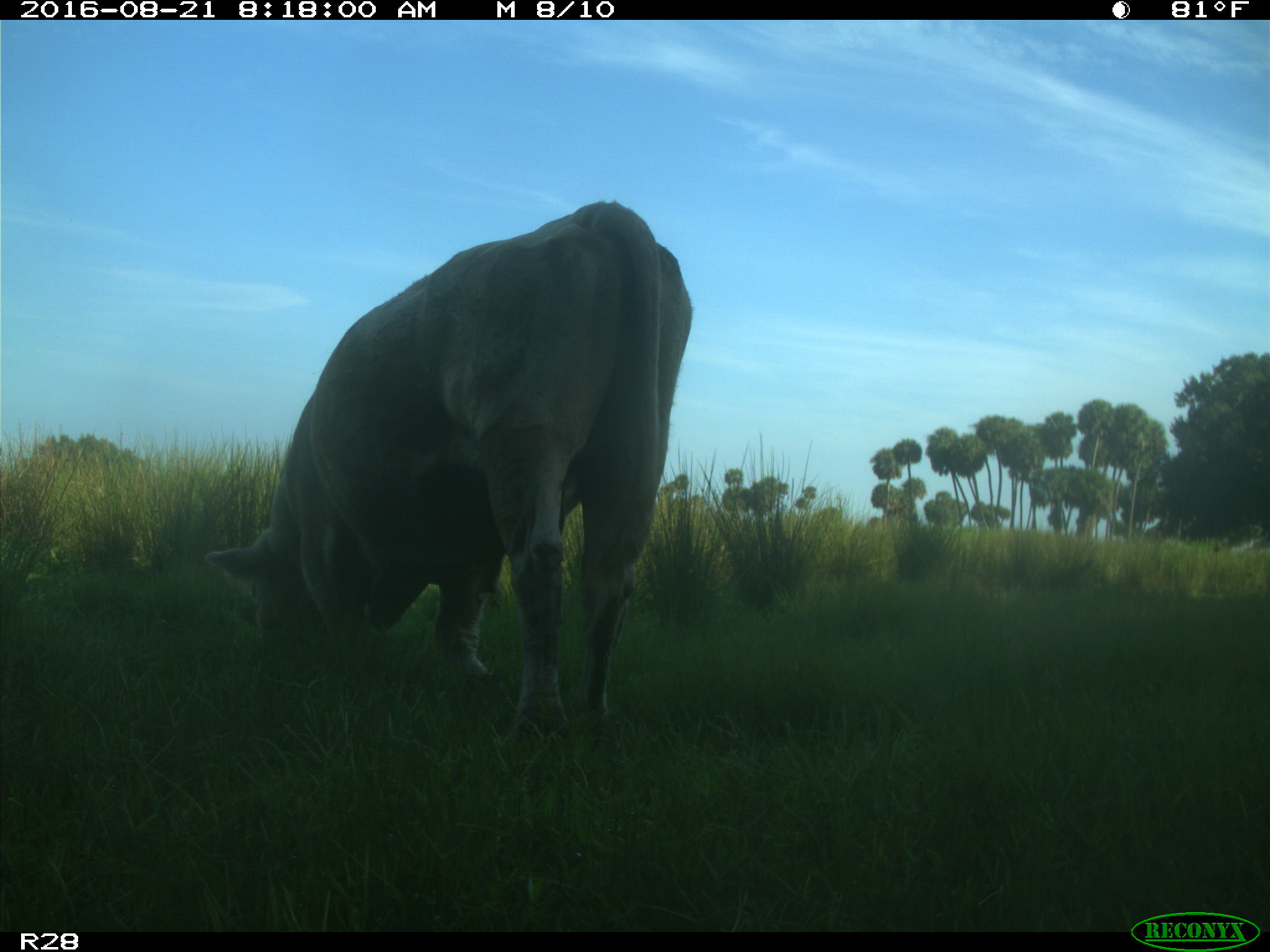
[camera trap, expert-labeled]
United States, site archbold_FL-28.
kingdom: Animalia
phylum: Chordata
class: Mammalia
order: Artiodactyla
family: Bovidae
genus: Bos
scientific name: Bos taurus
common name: domestic cow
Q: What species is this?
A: Bos taurus (domestic cow).